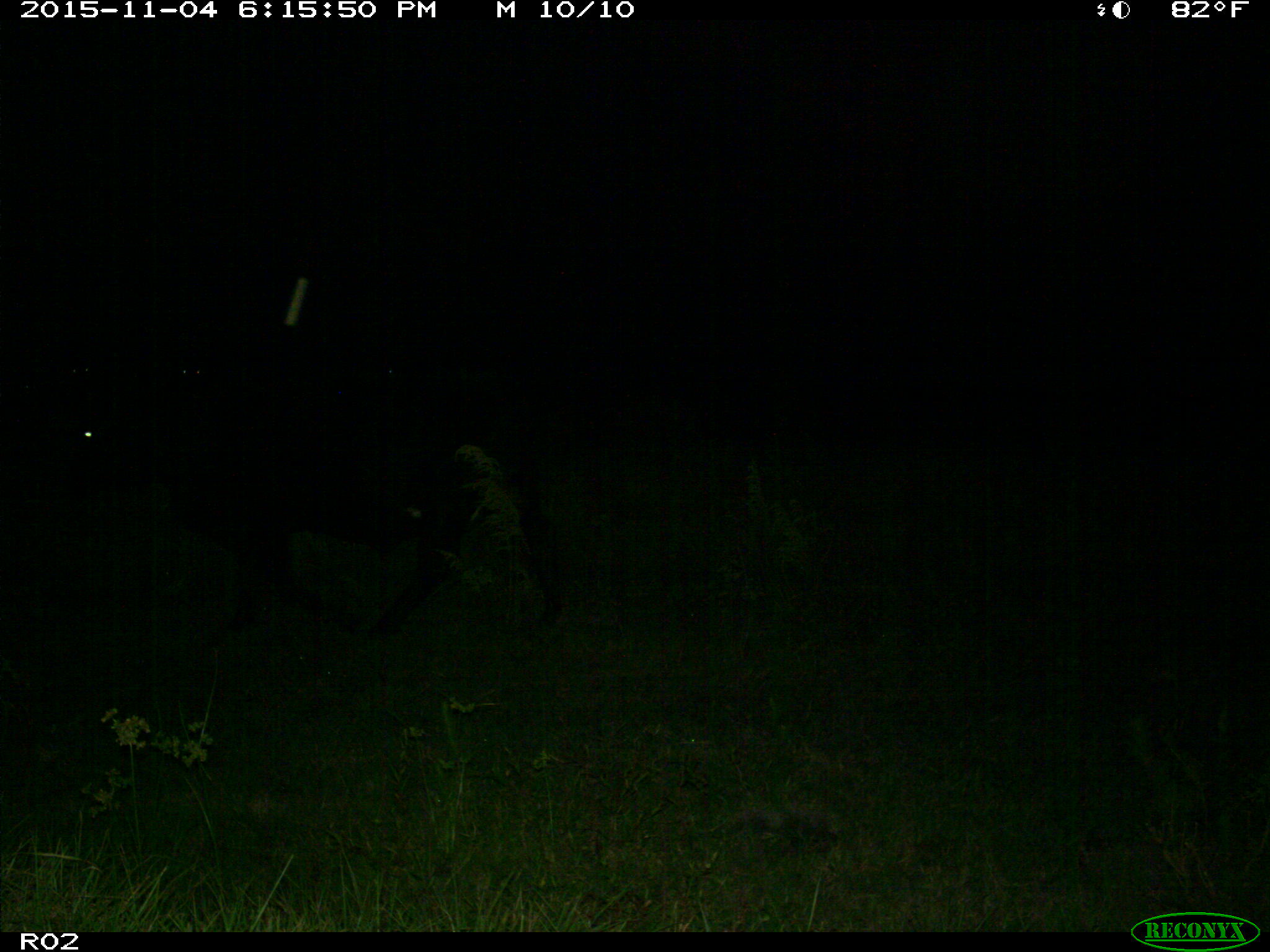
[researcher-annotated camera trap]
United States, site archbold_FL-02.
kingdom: Animalia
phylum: Chordata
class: Mammalia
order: Artiodactyla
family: Bovidae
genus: Bos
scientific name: Bos taurus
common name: domestic cow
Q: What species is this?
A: Bos taurus (domestic cow).